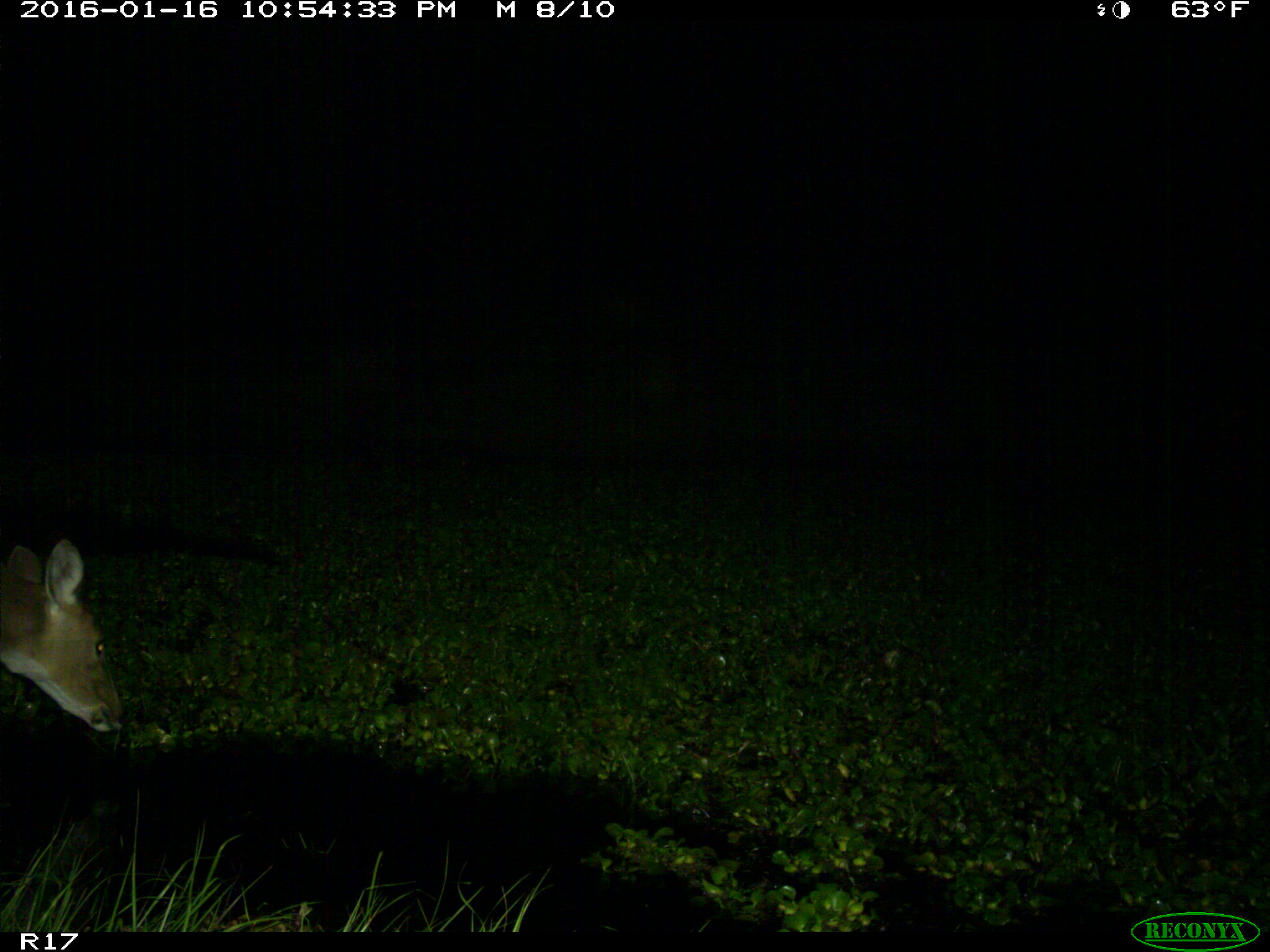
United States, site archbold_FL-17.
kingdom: Animalia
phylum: Chordata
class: Mammalia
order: Artiodactyla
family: Cervidae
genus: Odocoileus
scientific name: Odocoileus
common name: deer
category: unidentified deer